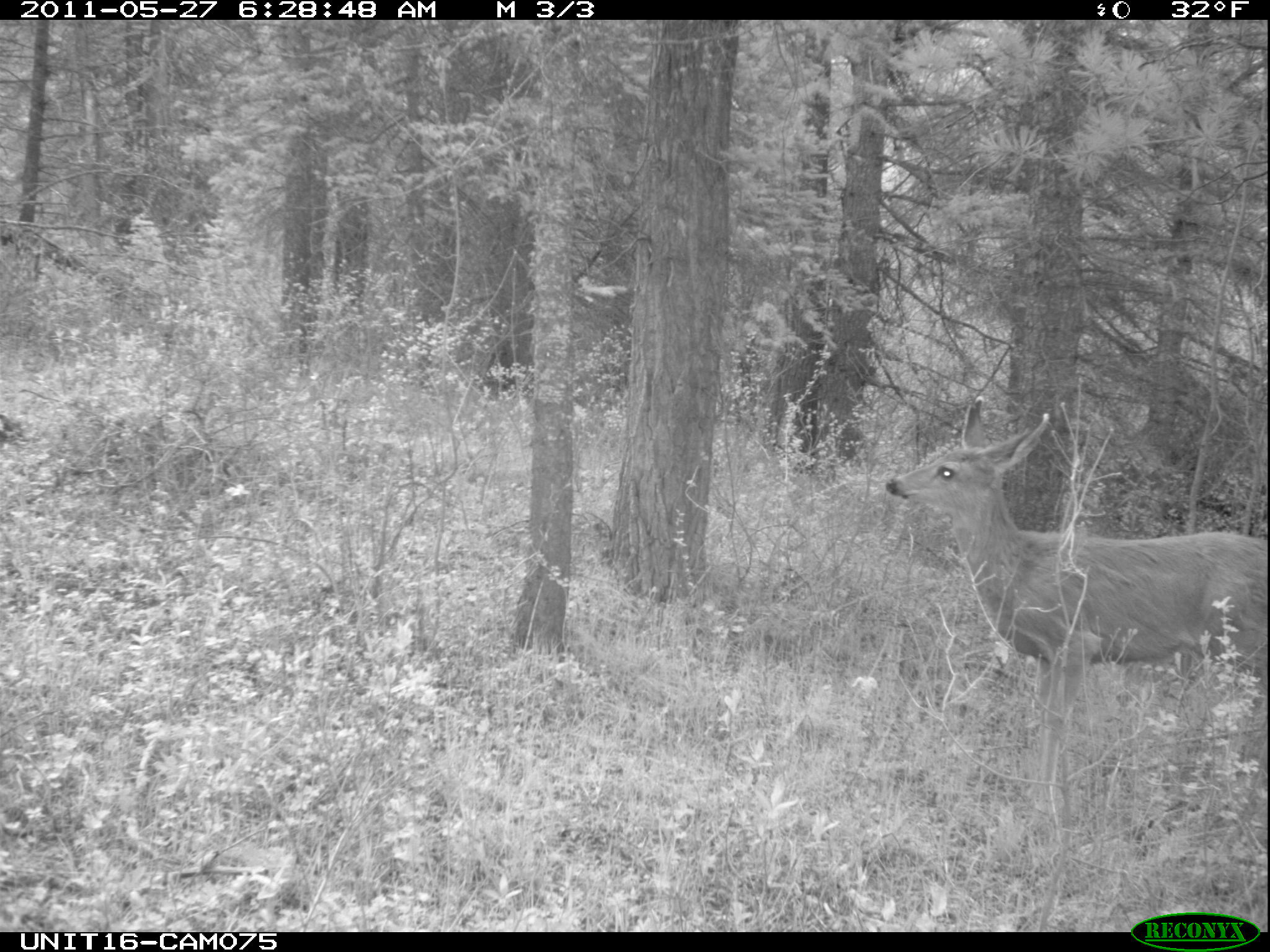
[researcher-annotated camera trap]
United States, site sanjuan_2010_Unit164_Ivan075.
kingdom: Animalia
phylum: Chordata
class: Mammalia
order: Artiodactyla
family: Cervidae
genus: Odocoileus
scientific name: Odocoileus hemionus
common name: mule deer